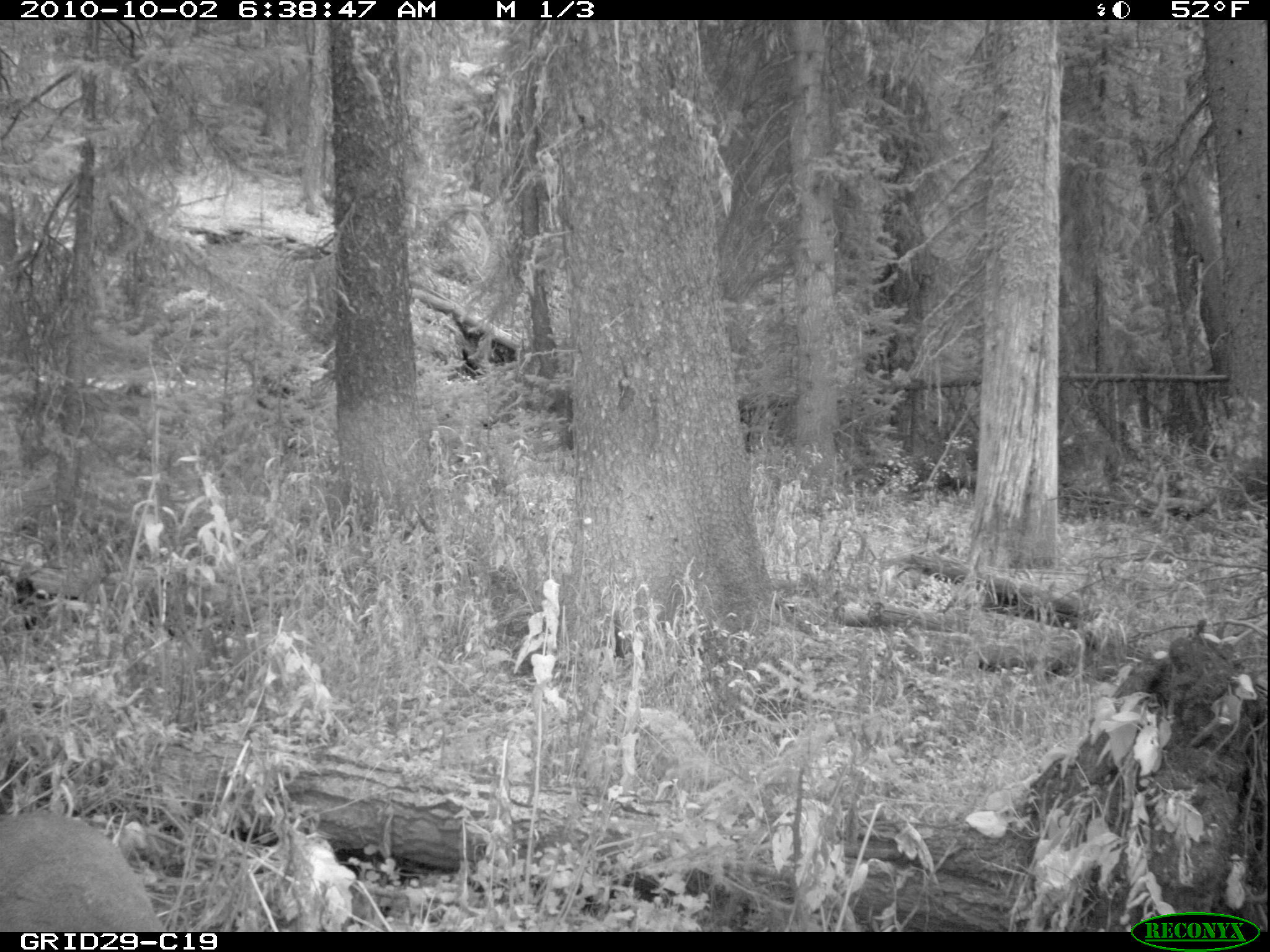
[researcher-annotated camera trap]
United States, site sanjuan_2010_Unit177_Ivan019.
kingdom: Animalia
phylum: Chordata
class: Mammalia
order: Artiodactyla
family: Cervidae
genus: Odocoileus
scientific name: Odocoileus hemionus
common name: mule deer